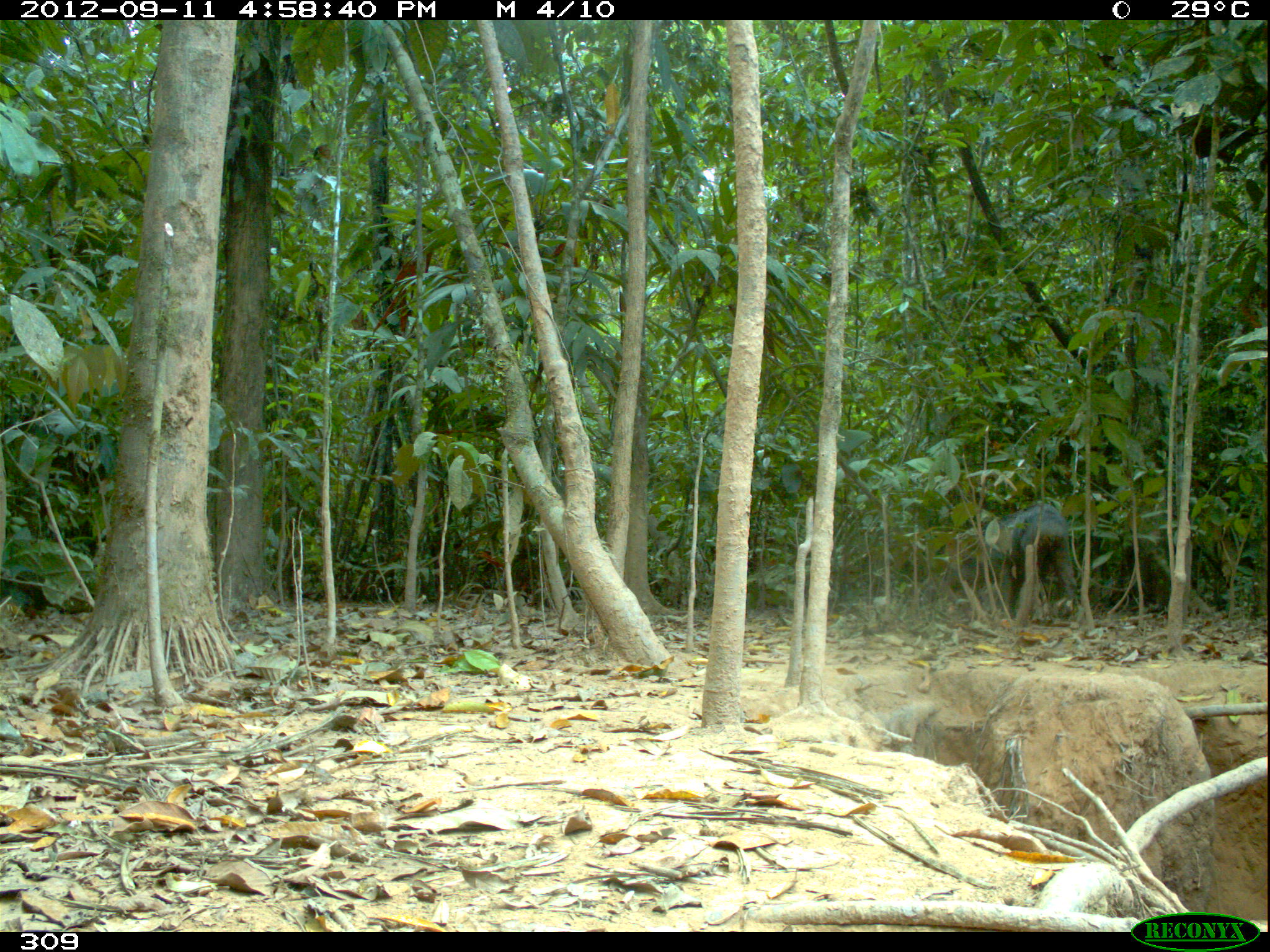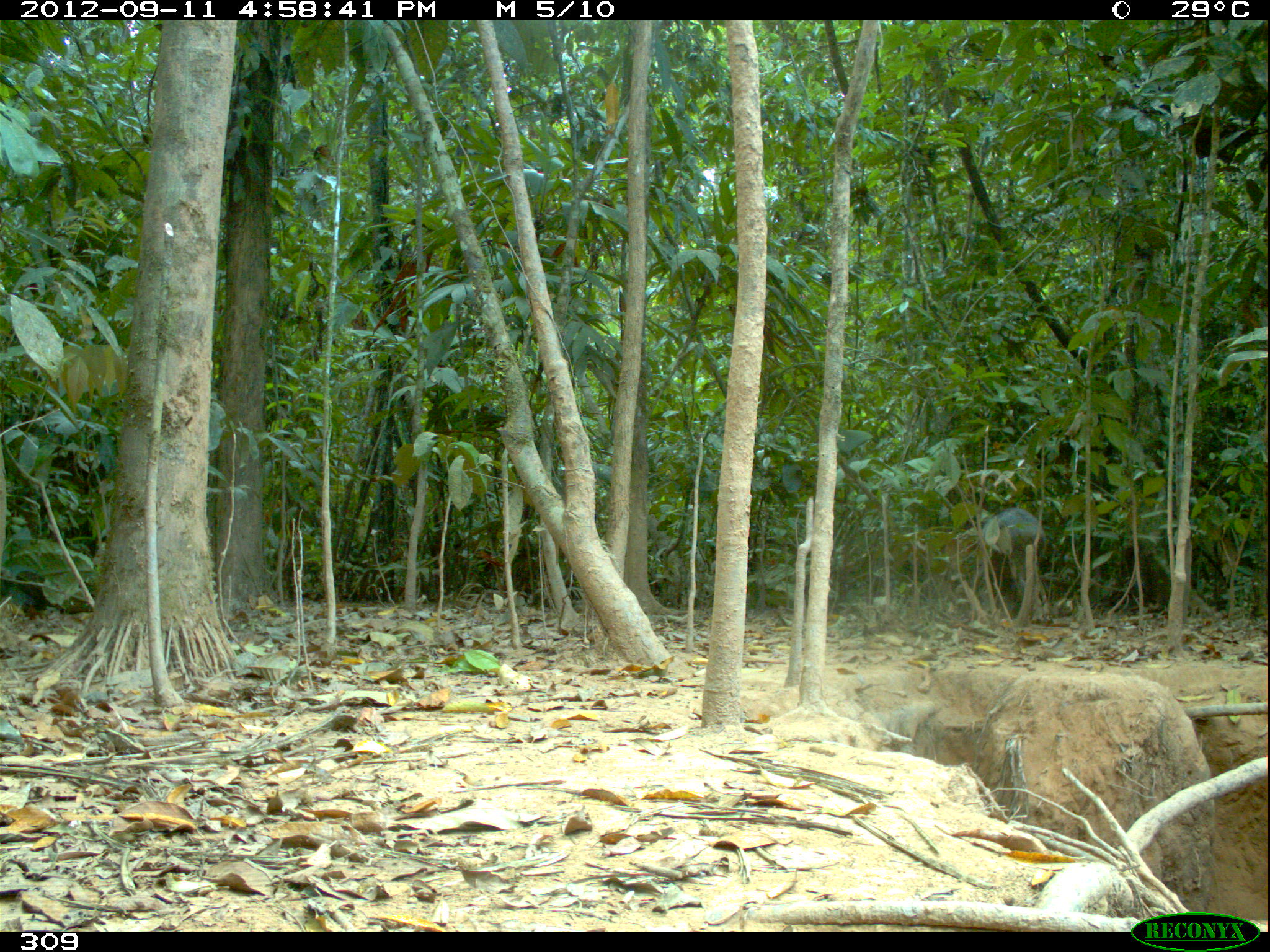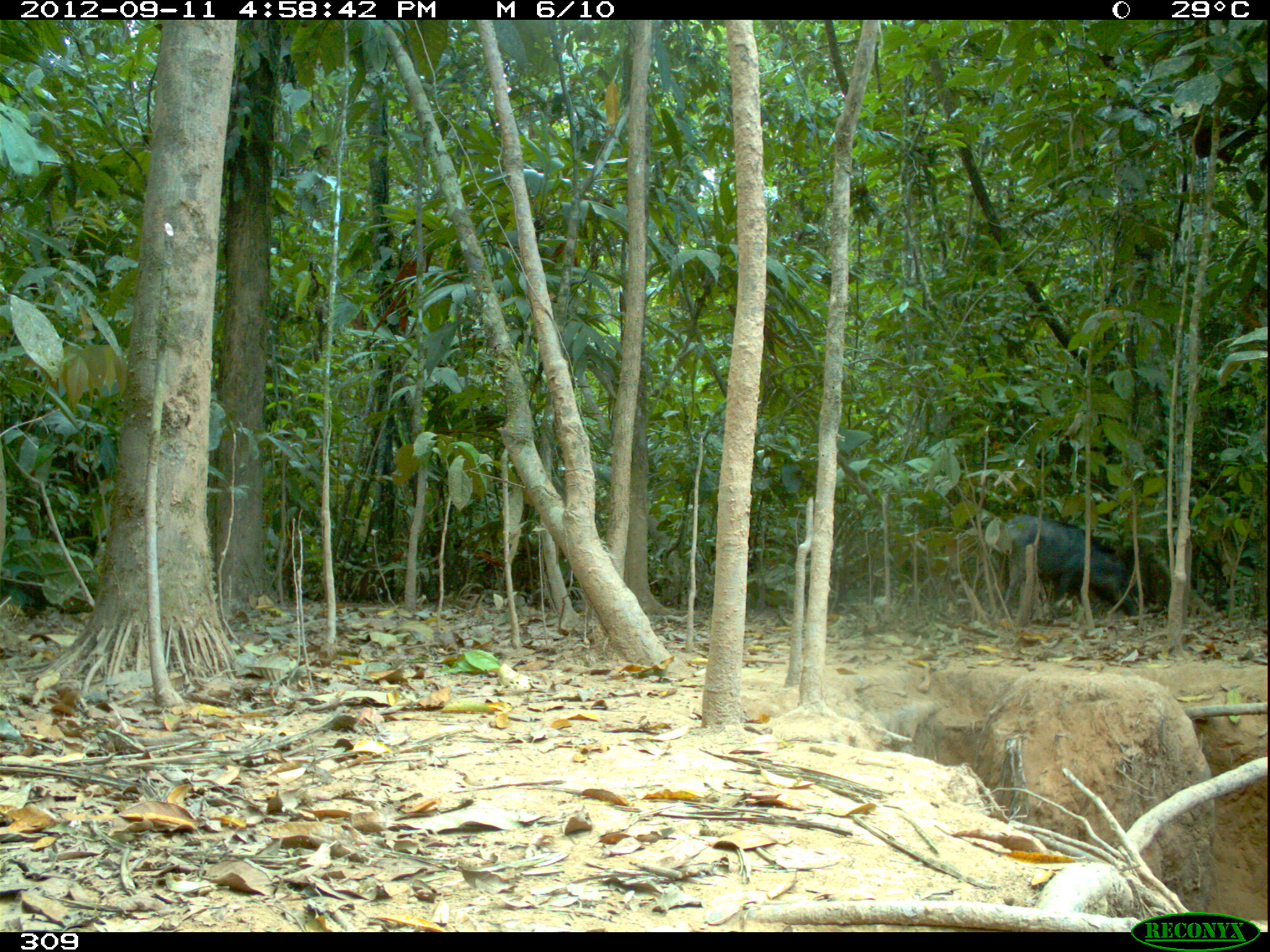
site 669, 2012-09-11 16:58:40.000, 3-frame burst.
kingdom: Animalia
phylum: Chordata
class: Mammalia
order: Artiodactyla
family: Tayassuidae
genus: Tayassu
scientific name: Tayassu pecari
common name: white-lipped peccary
Tayassu pecari (white-lipped peccary).